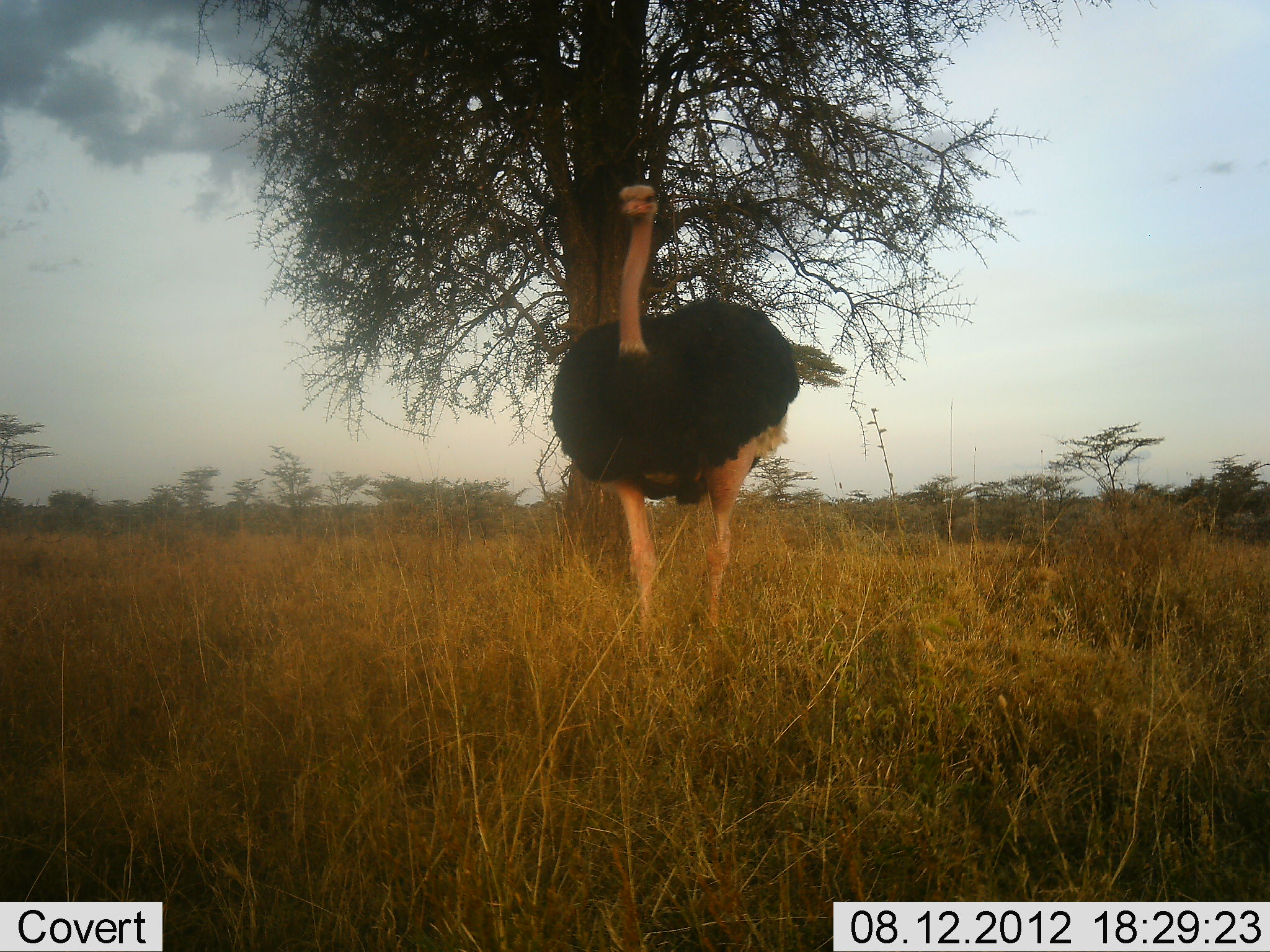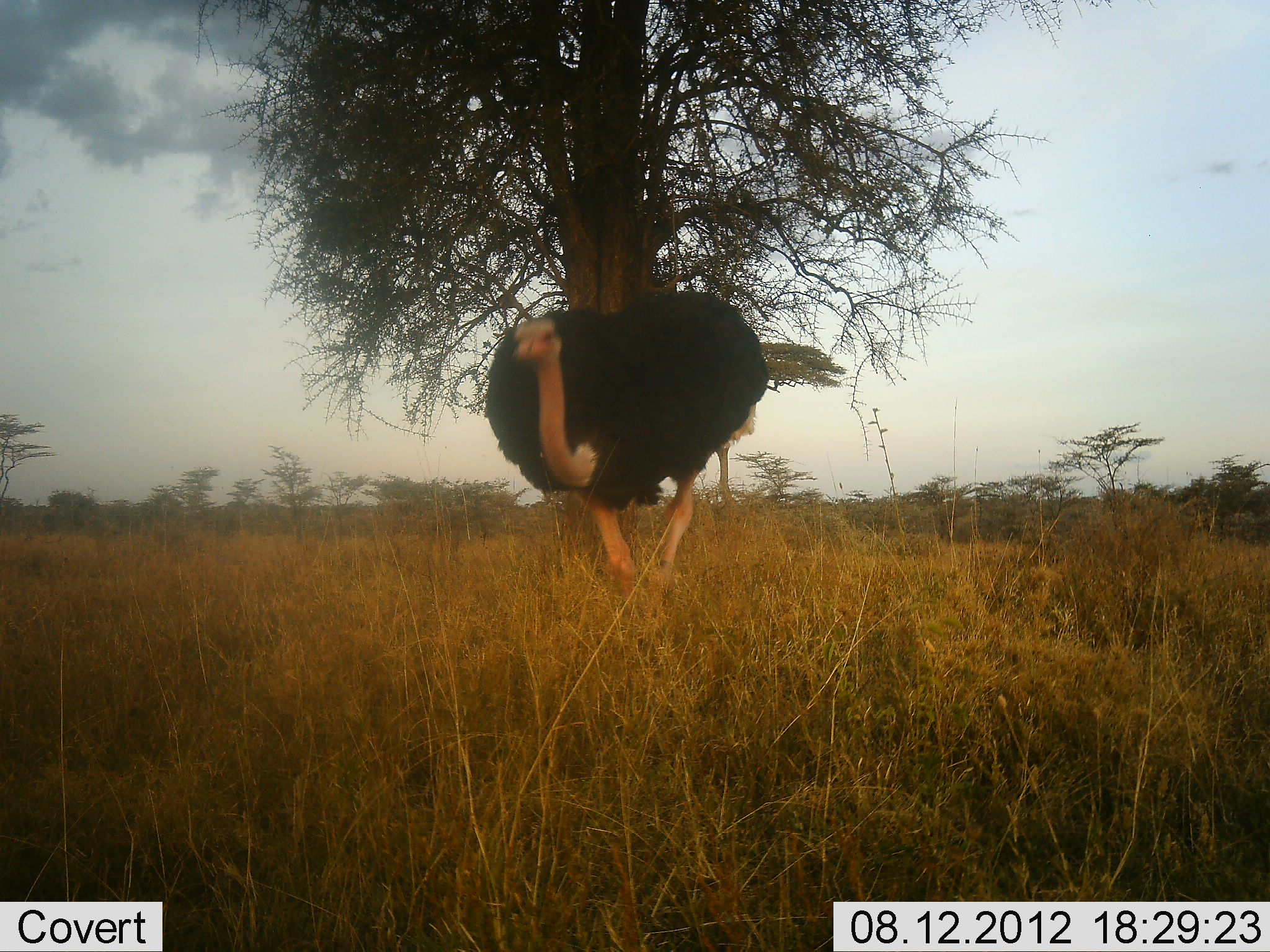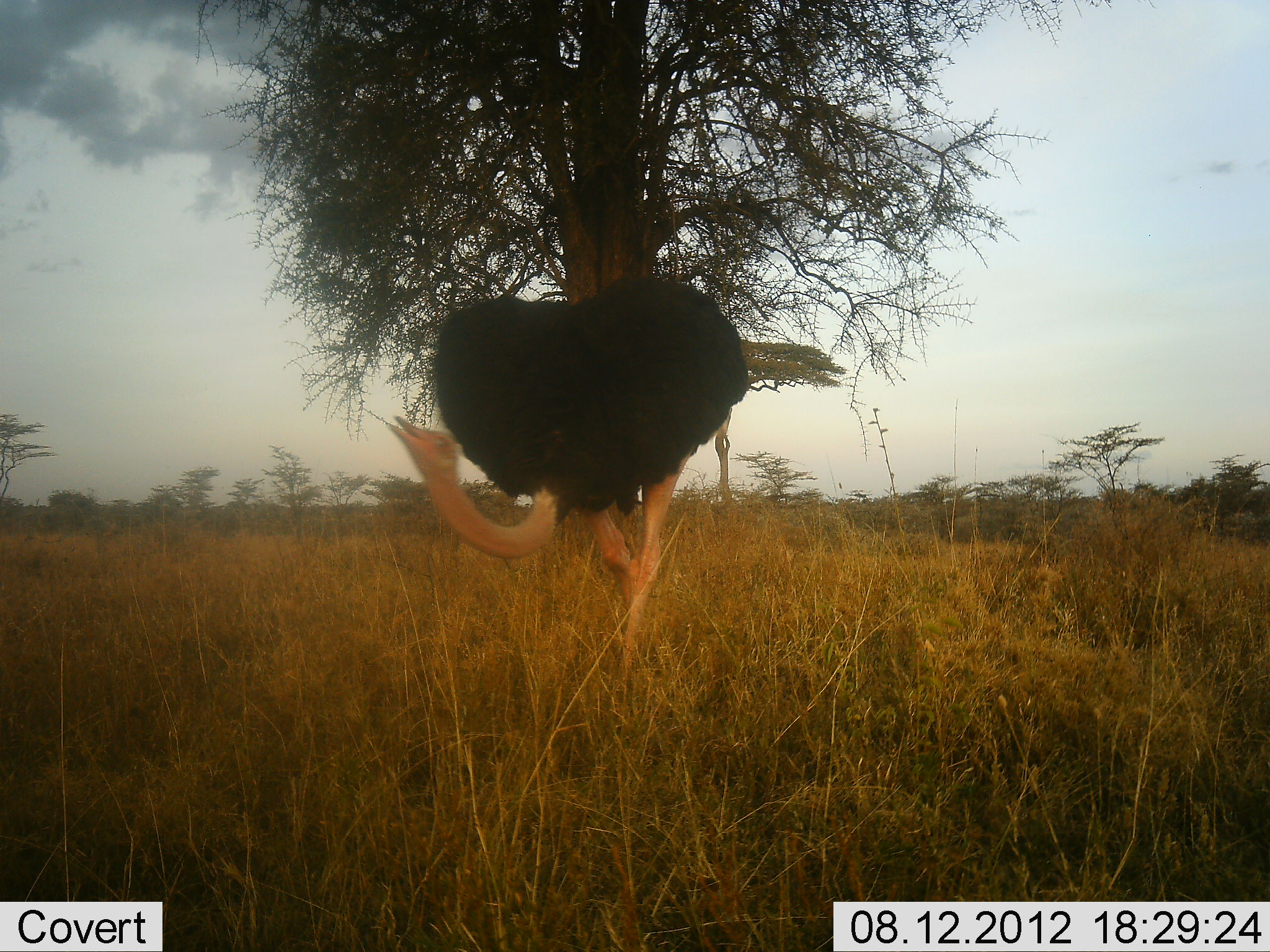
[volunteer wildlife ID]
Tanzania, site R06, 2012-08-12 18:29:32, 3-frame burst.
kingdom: Animalia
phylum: Chordata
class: Aves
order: Struthioniformes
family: Struthionidae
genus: Struthio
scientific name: Struthio camelus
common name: ostrich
Ostrich (Struthio camelus), count 1. Behavior (volunteer vote fractions): standing 0%, resting 0%, moving 70%, interacting 20%. Young present (vote fraction): 0%. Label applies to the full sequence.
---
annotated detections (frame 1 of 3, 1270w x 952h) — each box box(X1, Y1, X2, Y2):
animal: box(551, 184, 799, 649)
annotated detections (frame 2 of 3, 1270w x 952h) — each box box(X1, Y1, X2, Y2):
animal: box(486, 290, 767, 620)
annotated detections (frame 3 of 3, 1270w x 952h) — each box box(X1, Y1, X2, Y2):
animal: box(381, 275, 754, 682)